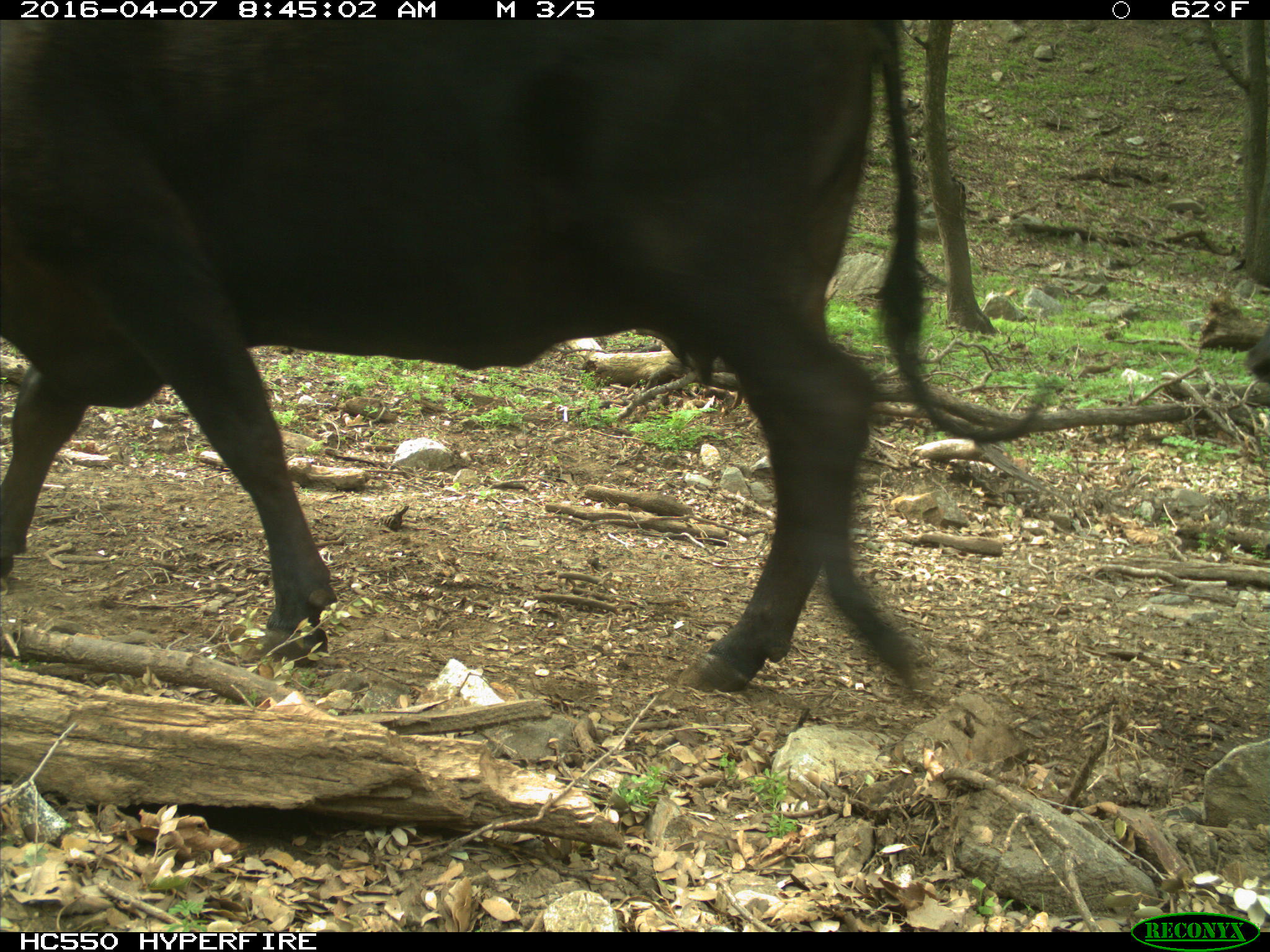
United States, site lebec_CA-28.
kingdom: Animalia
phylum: Chordata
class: Mammalia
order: Artiodactyla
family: Bovidae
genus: Bos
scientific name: Bos taurus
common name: domestic cow